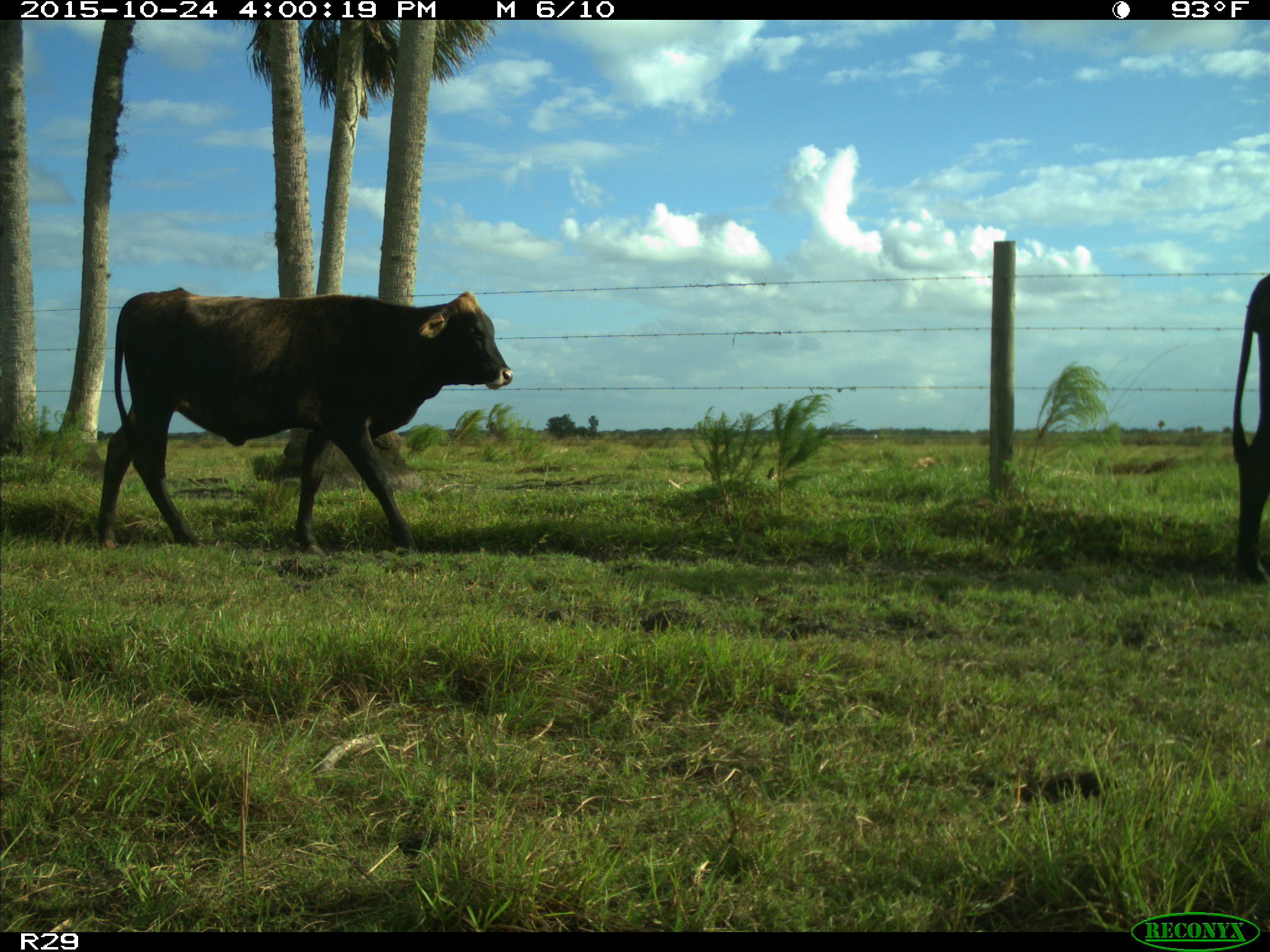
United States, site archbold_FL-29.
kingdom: Animalia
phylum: Chordata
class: Mammalia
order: Artiodactyla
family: Bovidae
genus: Bos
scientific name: Bos taurus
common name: domestic cow